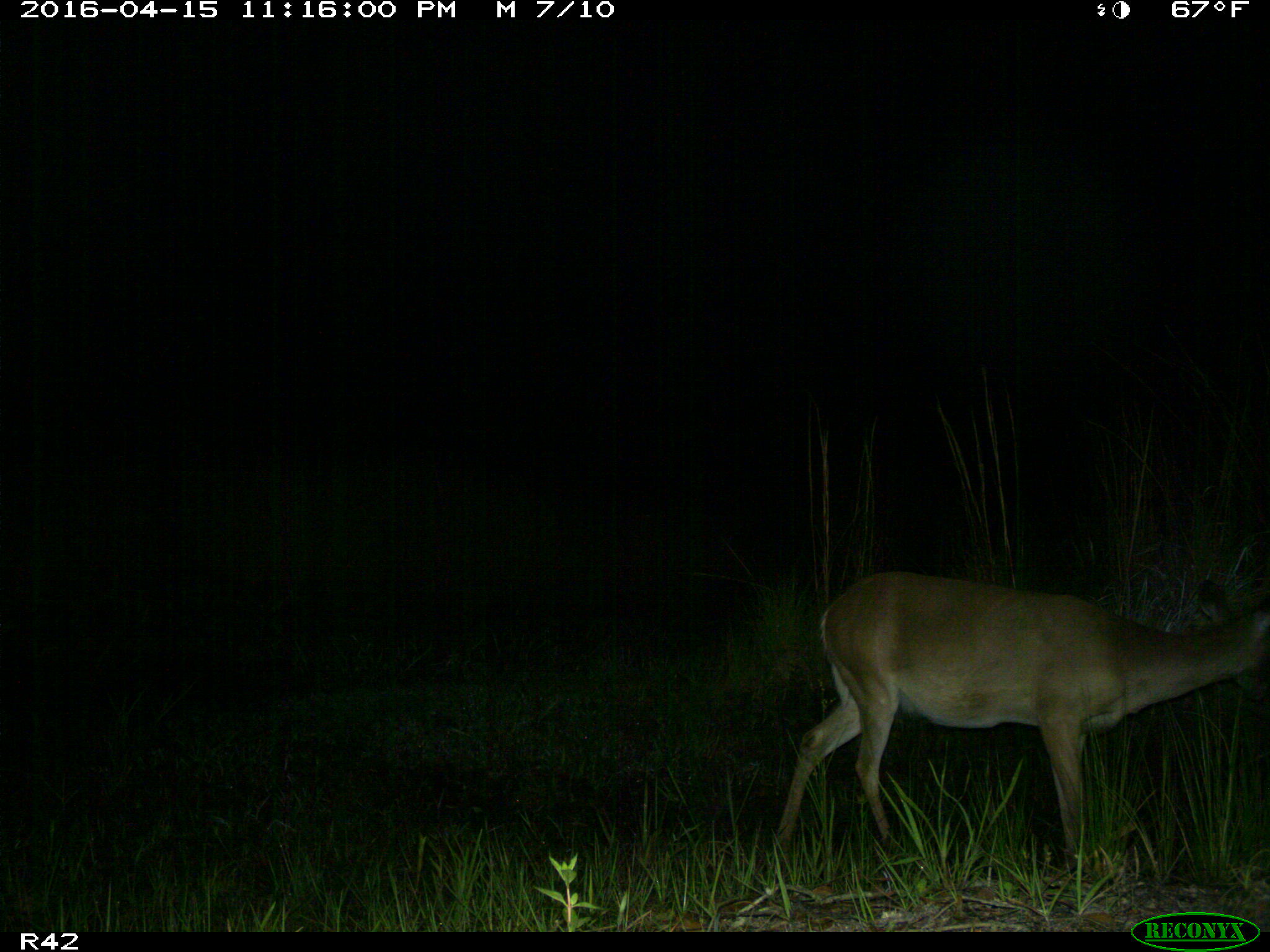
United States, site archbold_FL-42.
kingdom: Animalia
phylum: Chordata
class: Mammalia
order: Artiodactyla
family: Cervidae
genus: Odocoileus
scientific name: Odocoileus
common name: deer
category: unidentified deer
Unidentified deer (deer) (Odocoileus).